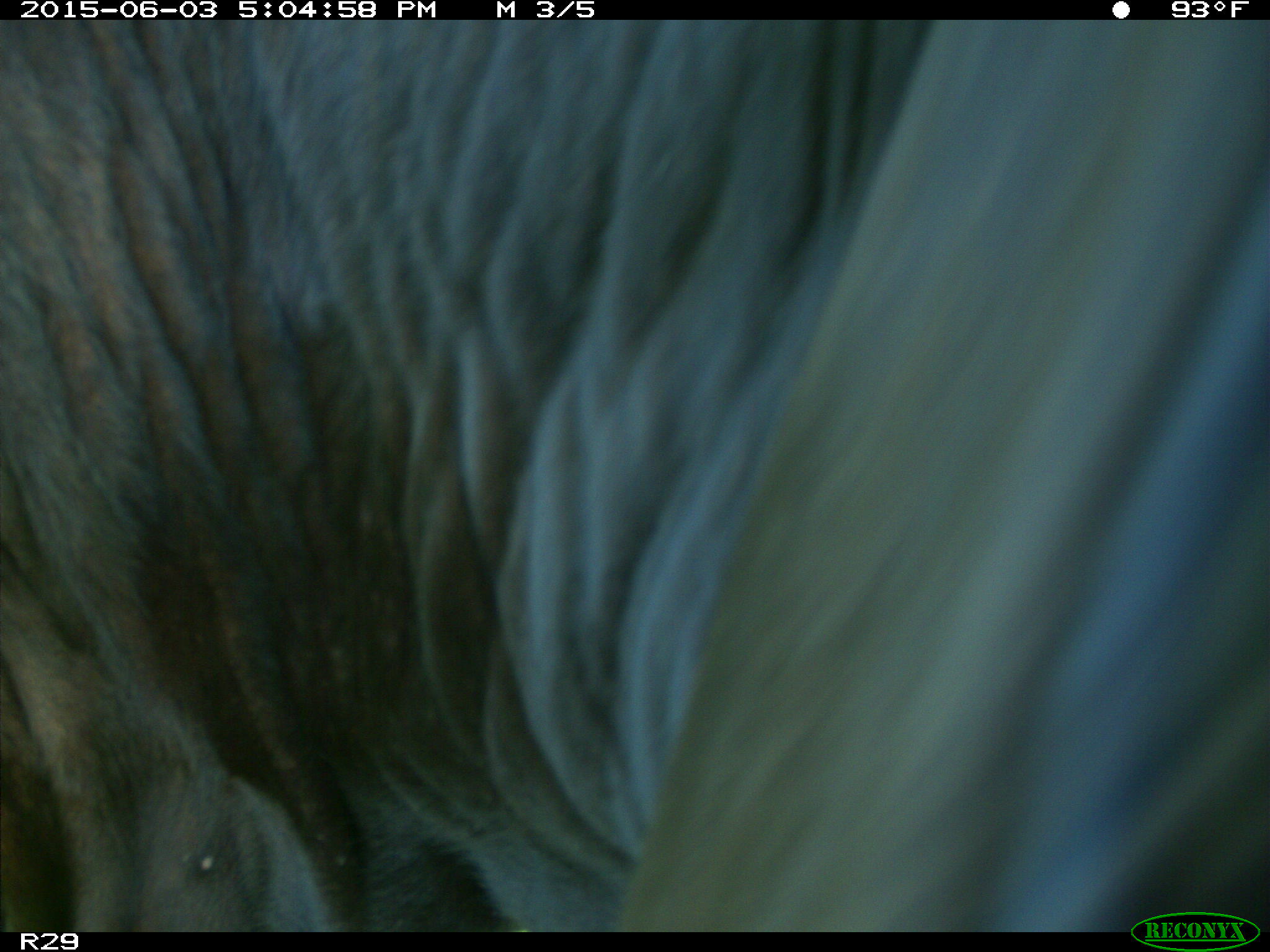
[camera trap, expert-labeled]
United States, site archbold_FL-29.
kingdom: Animalia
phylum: Chordata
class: Mammalia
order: Artiodactyla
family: Bovidae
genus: Bos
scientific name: Bos taurus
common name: domestic cow